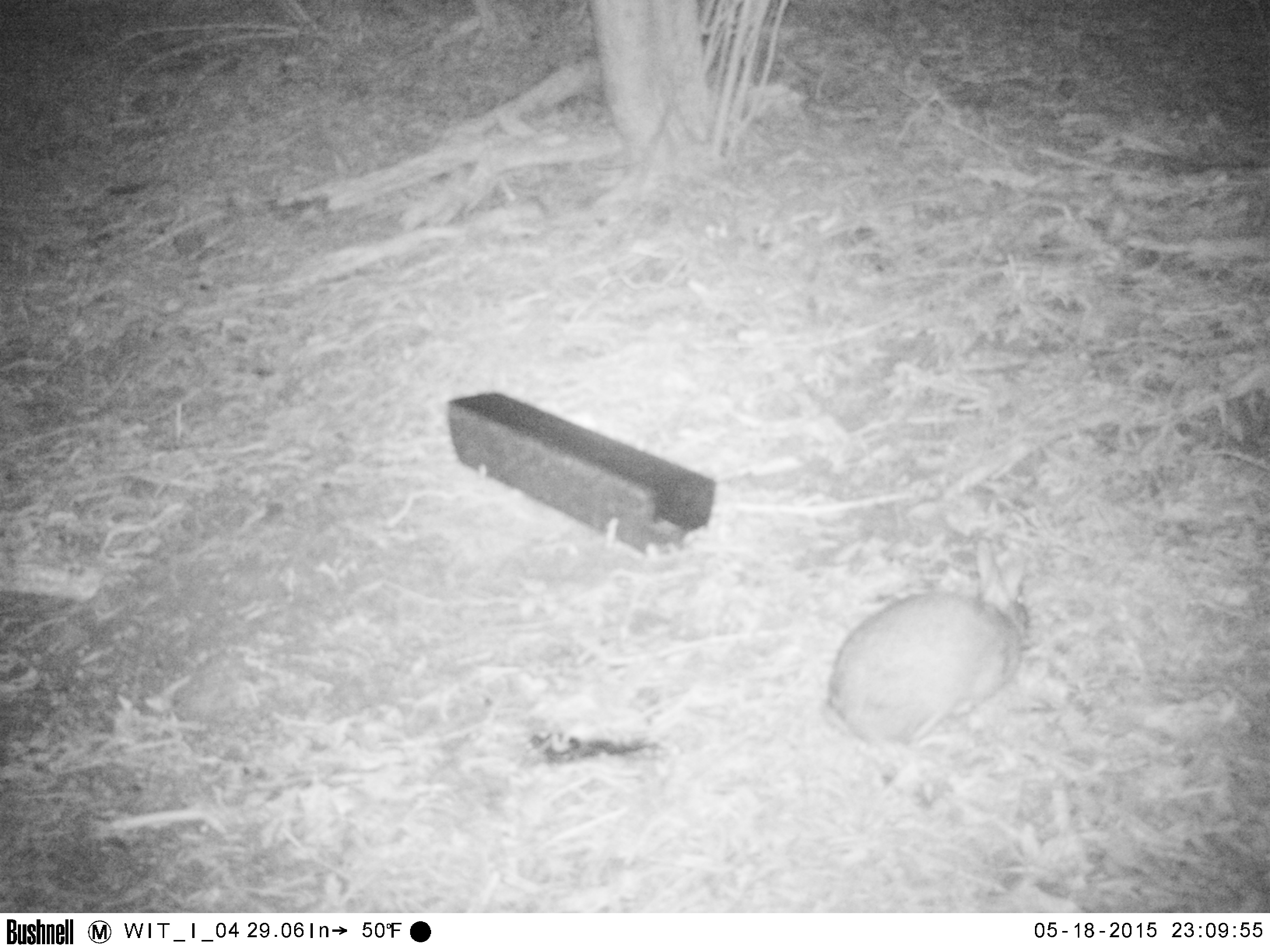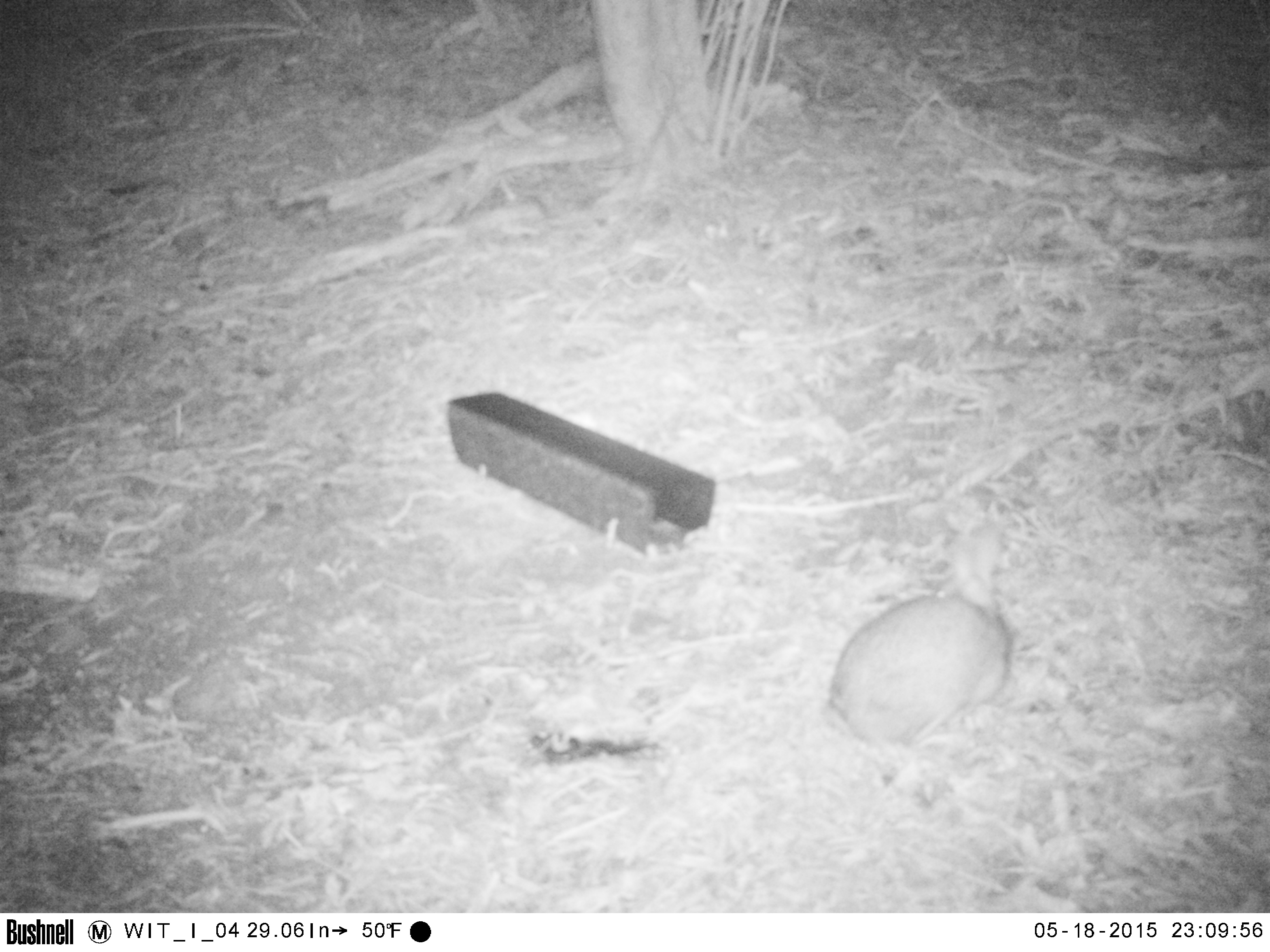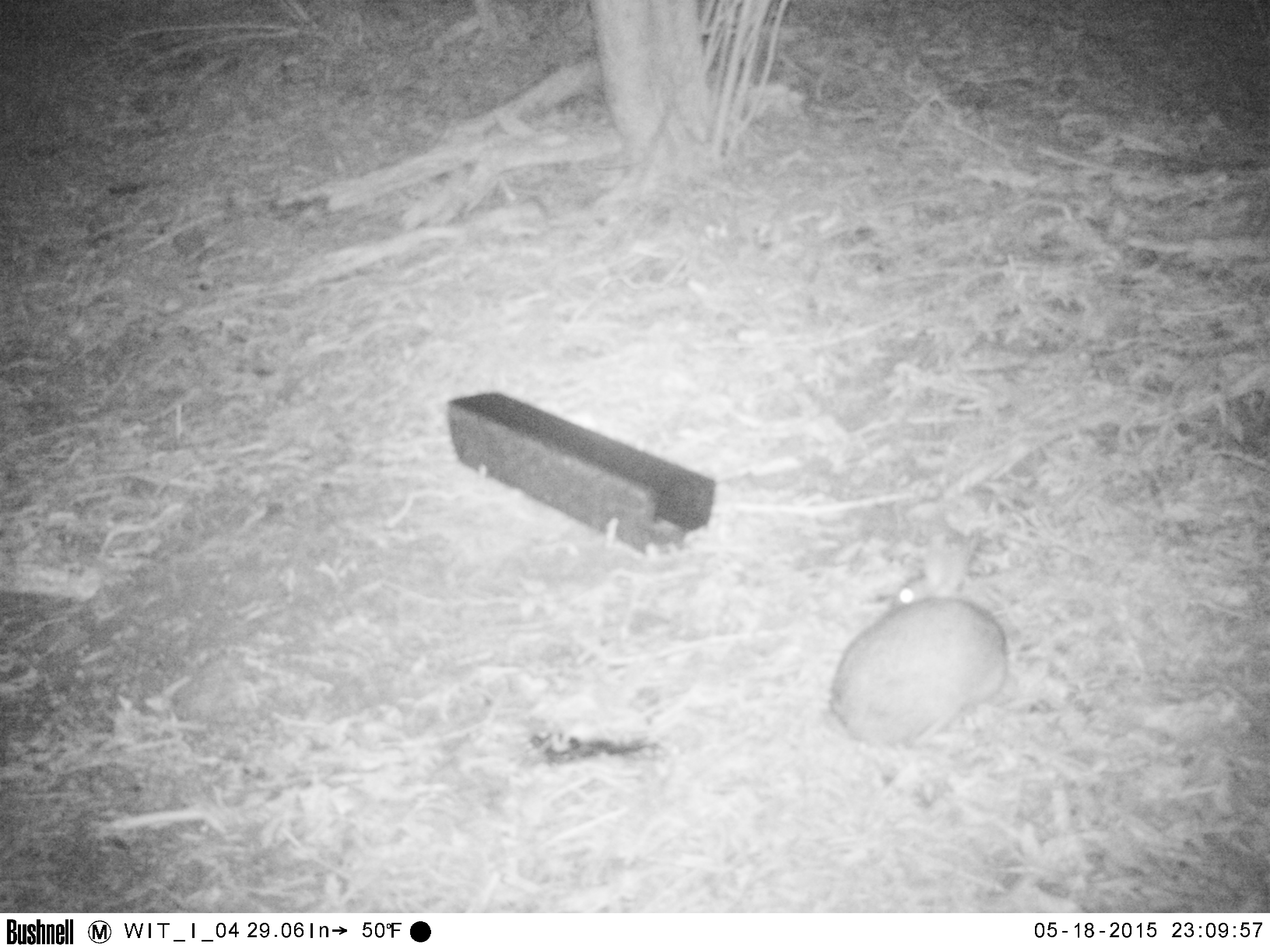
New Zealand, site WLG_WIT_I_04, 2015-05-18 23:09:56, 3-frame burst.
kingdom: Animalia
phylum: Chordata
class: Mammalia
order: Lagomorpha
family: Leporidae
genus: Oryctolagus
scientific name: Oryctolagus cuniculus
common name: european rabbit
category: rabbit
Rabbit (european rabbit) (Oryctolagus cuniculus).